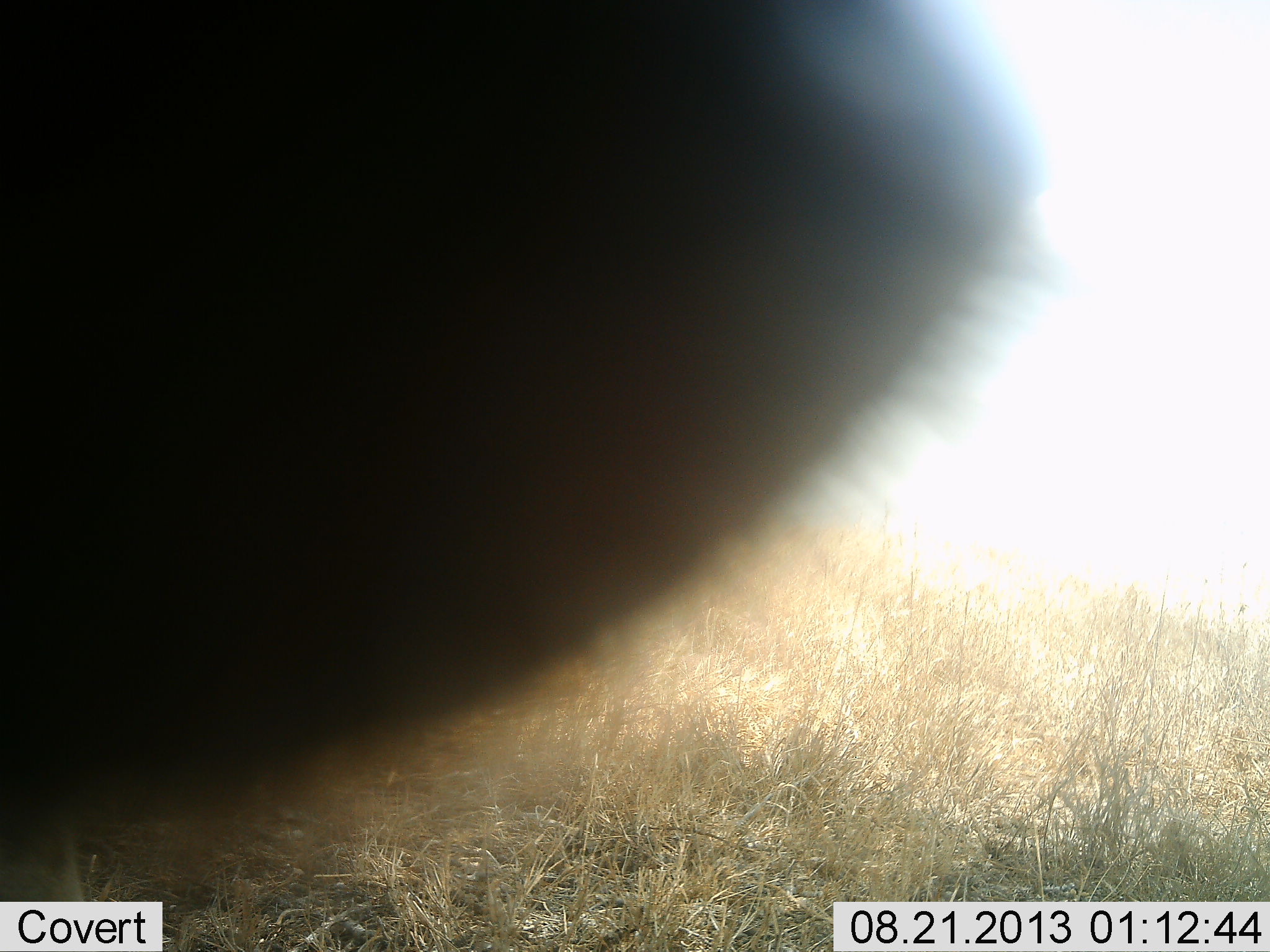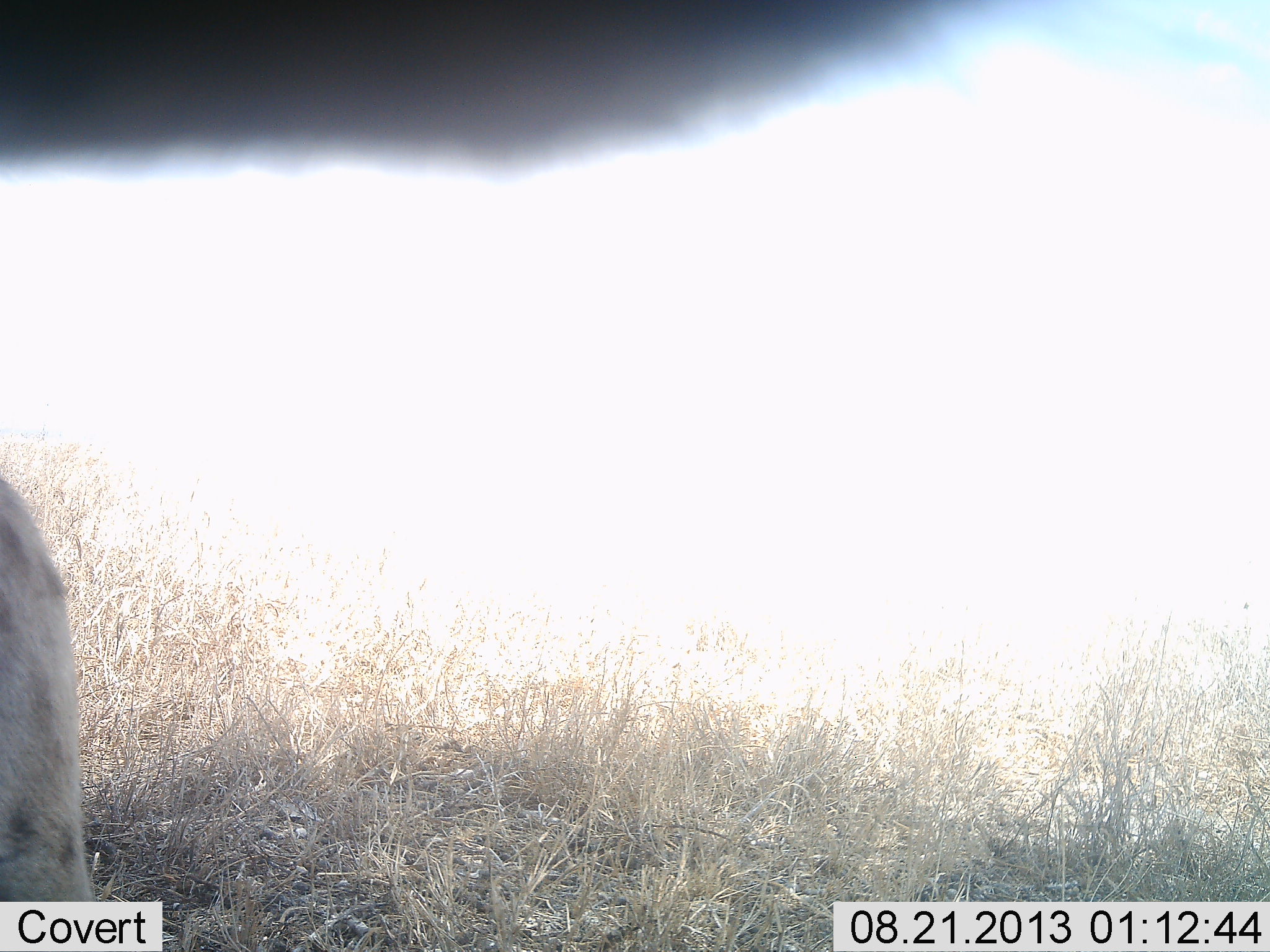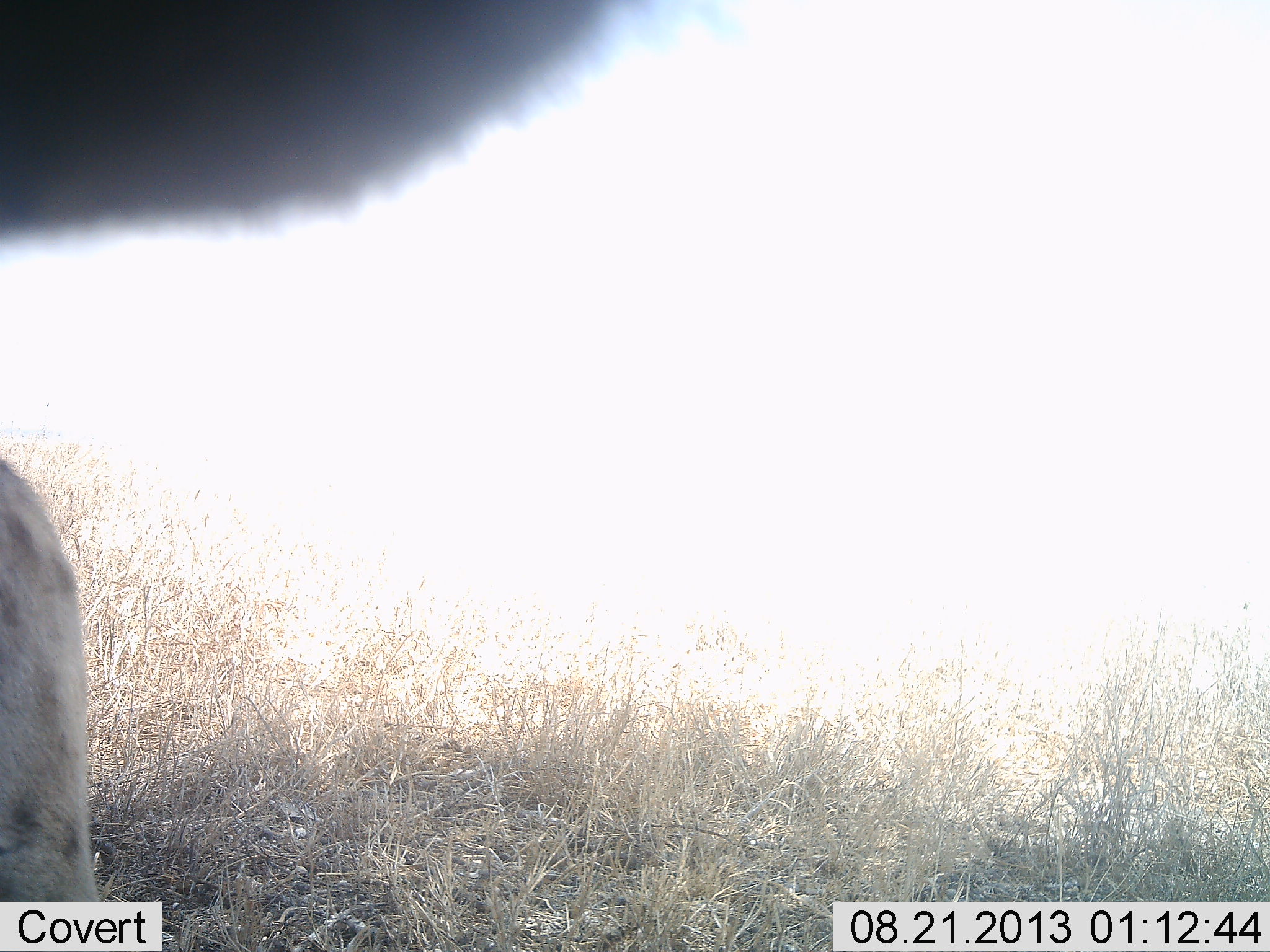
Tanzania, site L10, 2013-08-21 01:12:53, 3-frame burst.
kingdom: Animalia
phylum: Chordata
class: Mammalia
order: Carnivora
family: Hyaenidae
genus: Crocuta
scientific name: Crocuta crocuta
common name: spotted hyena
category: hyenaspotted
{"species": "hyenaspotted (spotted hyena) (Crocuta crocuta)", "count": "1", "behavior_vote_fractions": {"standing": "62%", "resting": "0%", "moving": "12%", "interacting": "25%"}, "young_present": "12%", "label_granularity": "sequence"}